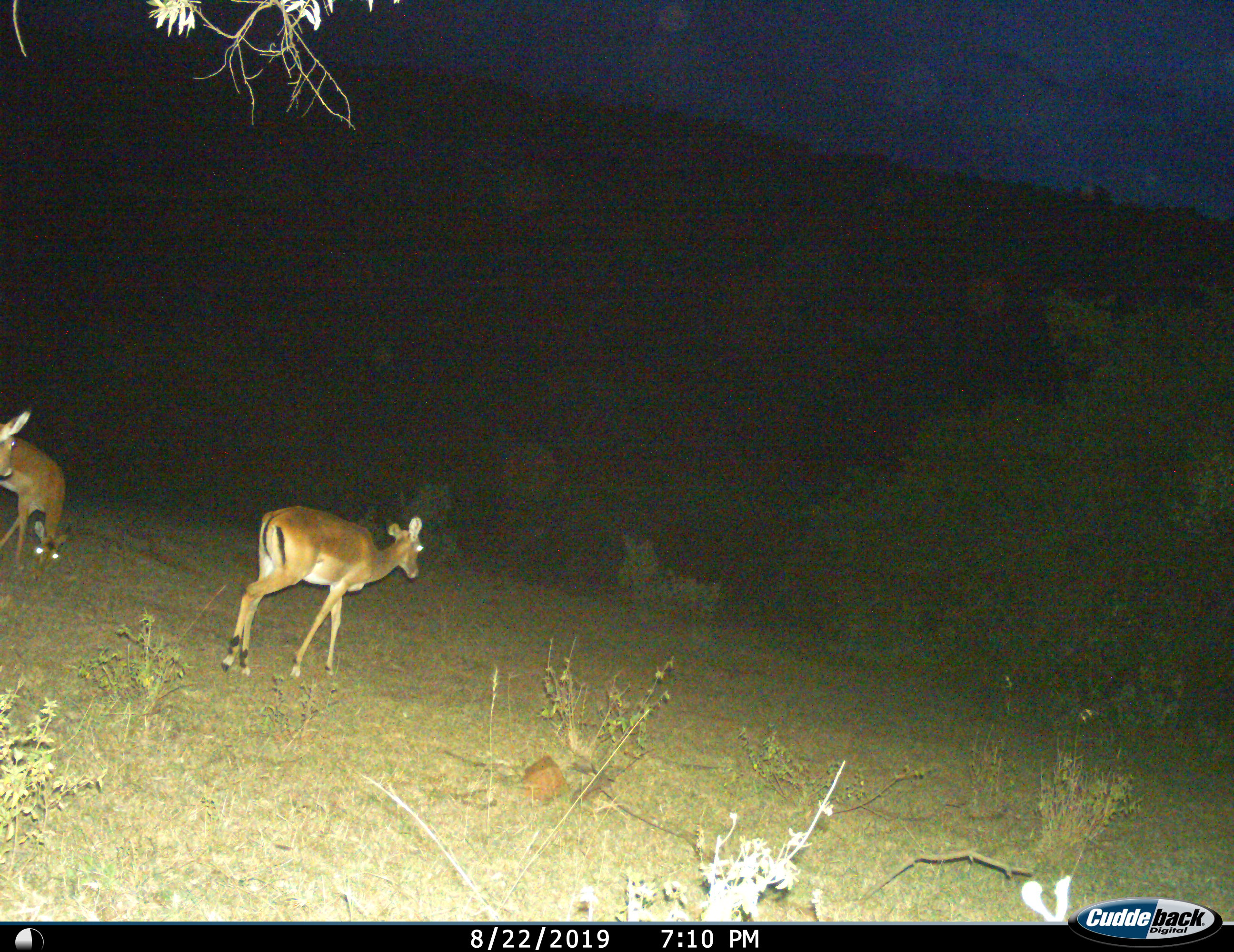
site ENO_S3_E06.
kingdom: Animalia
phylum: Chordata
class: Mammalia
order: Artiodactyla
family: Bovidae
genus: Aepyceros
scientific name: Aepyceros melampus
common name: impala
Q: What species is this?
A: Impala (Aepyceros melampus).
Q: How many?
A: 3.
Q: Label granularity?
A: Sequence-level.